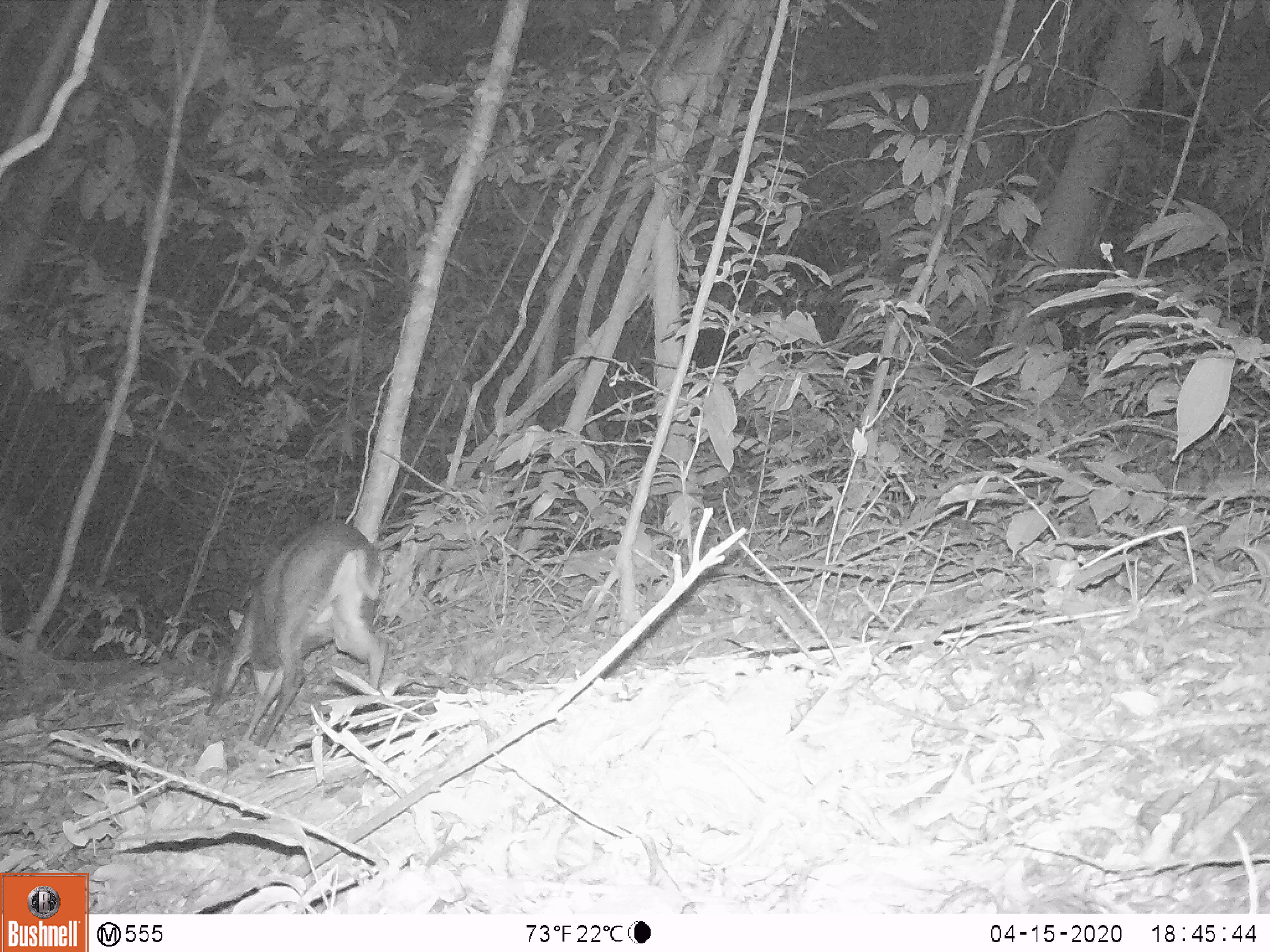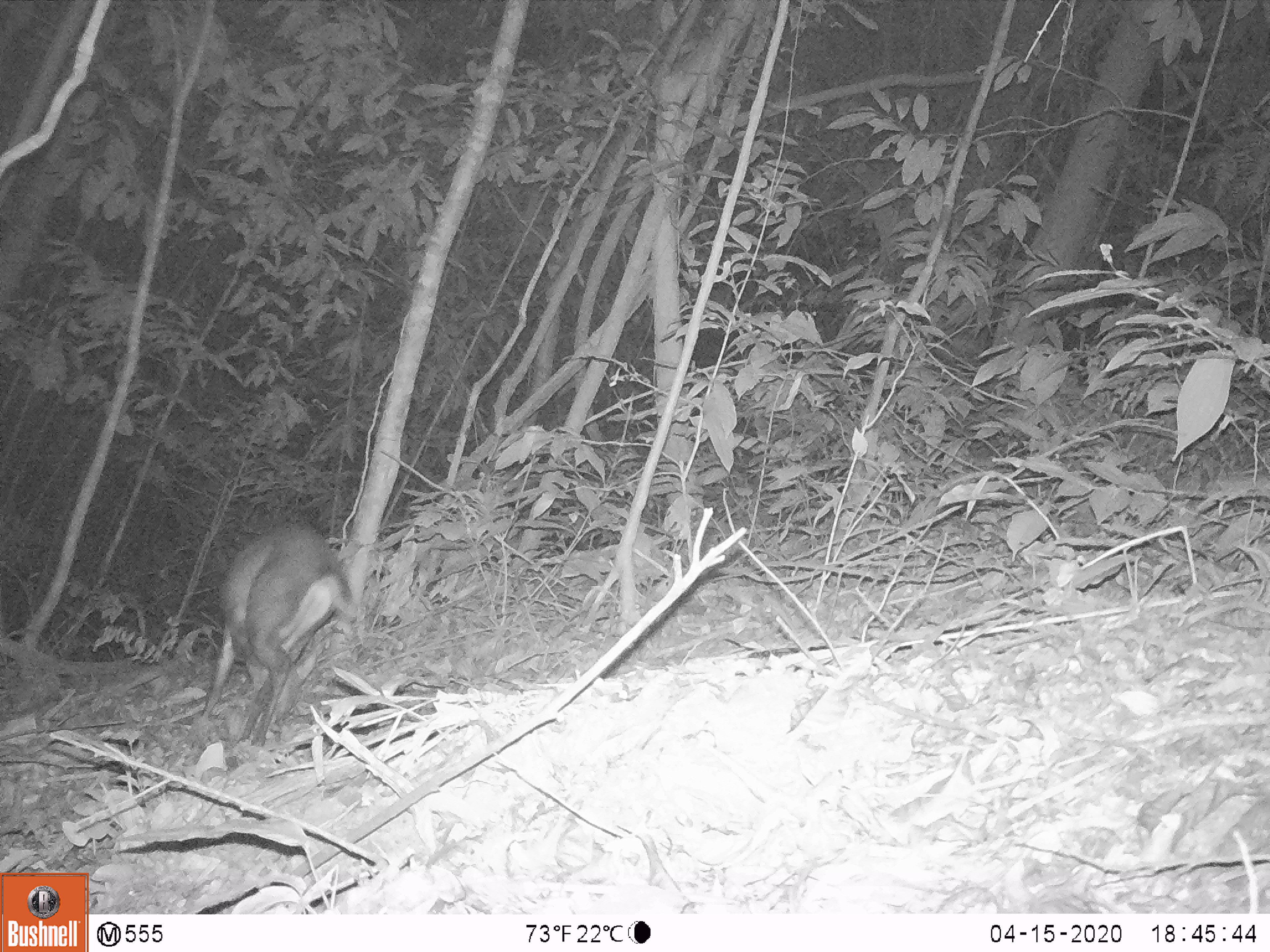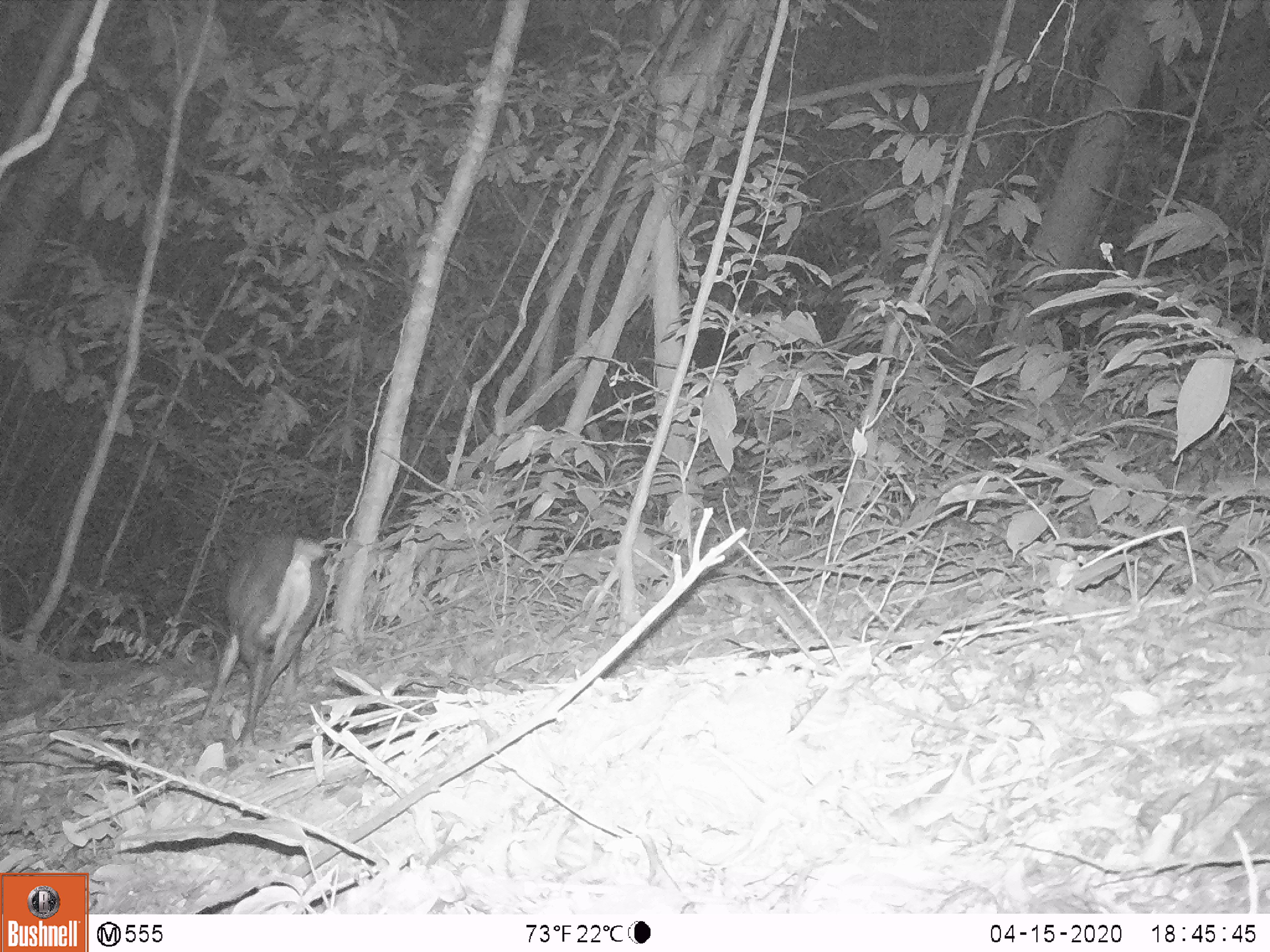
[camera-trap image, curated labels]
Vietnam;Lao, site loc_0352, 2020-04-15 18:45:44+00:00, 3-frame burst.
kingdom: Animalia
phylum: Chordata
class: Mammalia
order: Artiodactyla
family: Cervidae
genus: Muntiacus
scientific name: Muntiacus rooseveltorum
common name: roosevelt's muntjac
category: roosevelts muntjac group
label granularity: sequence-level